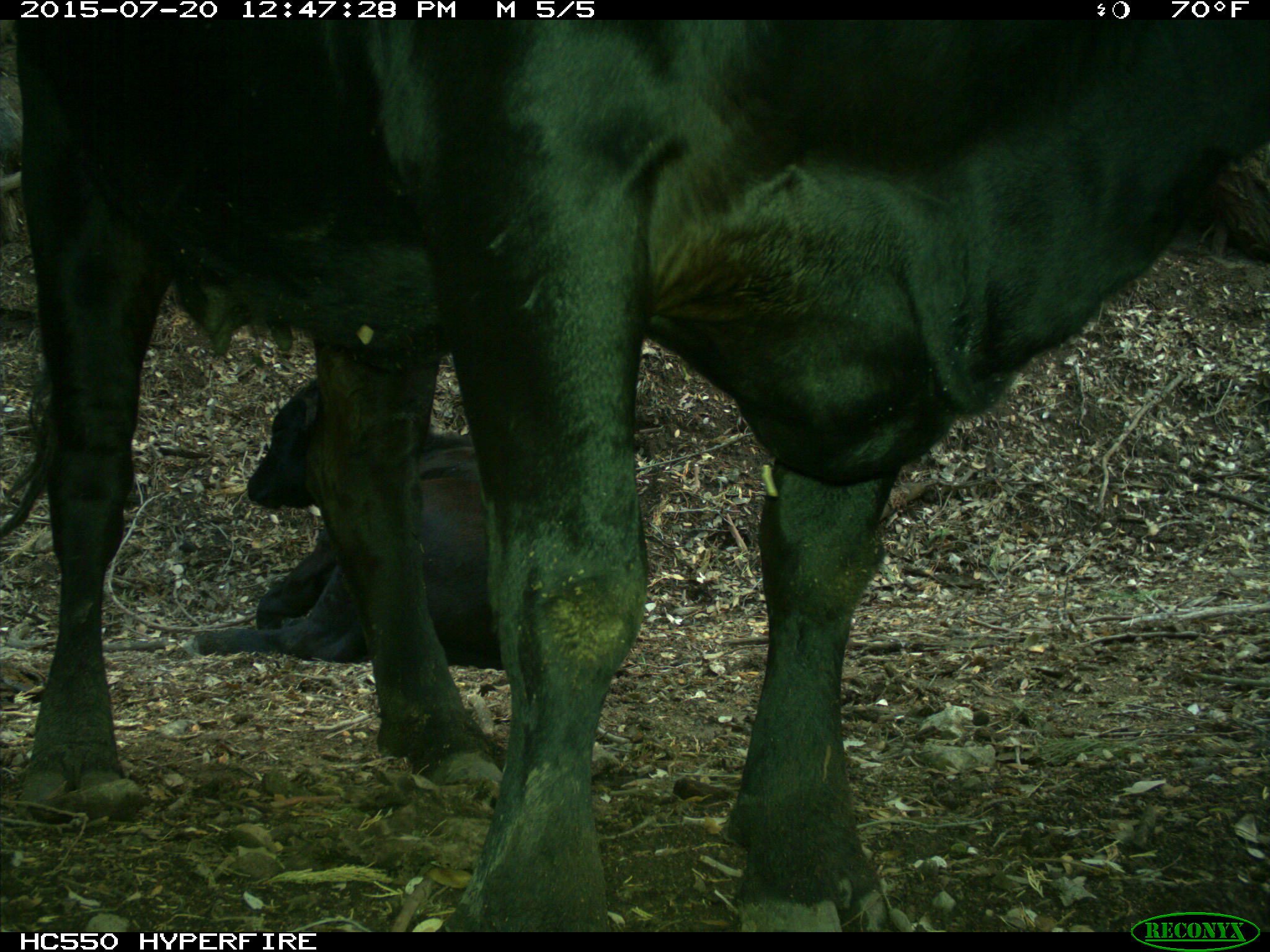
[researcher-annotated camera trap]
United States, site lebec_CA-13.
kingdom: Animalia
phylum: Chordata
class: Mammalia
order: Artiodactyla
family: Bovidae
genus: Bos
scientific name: Bos taurus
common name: domestic cow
Bos taurus (domestic cow).